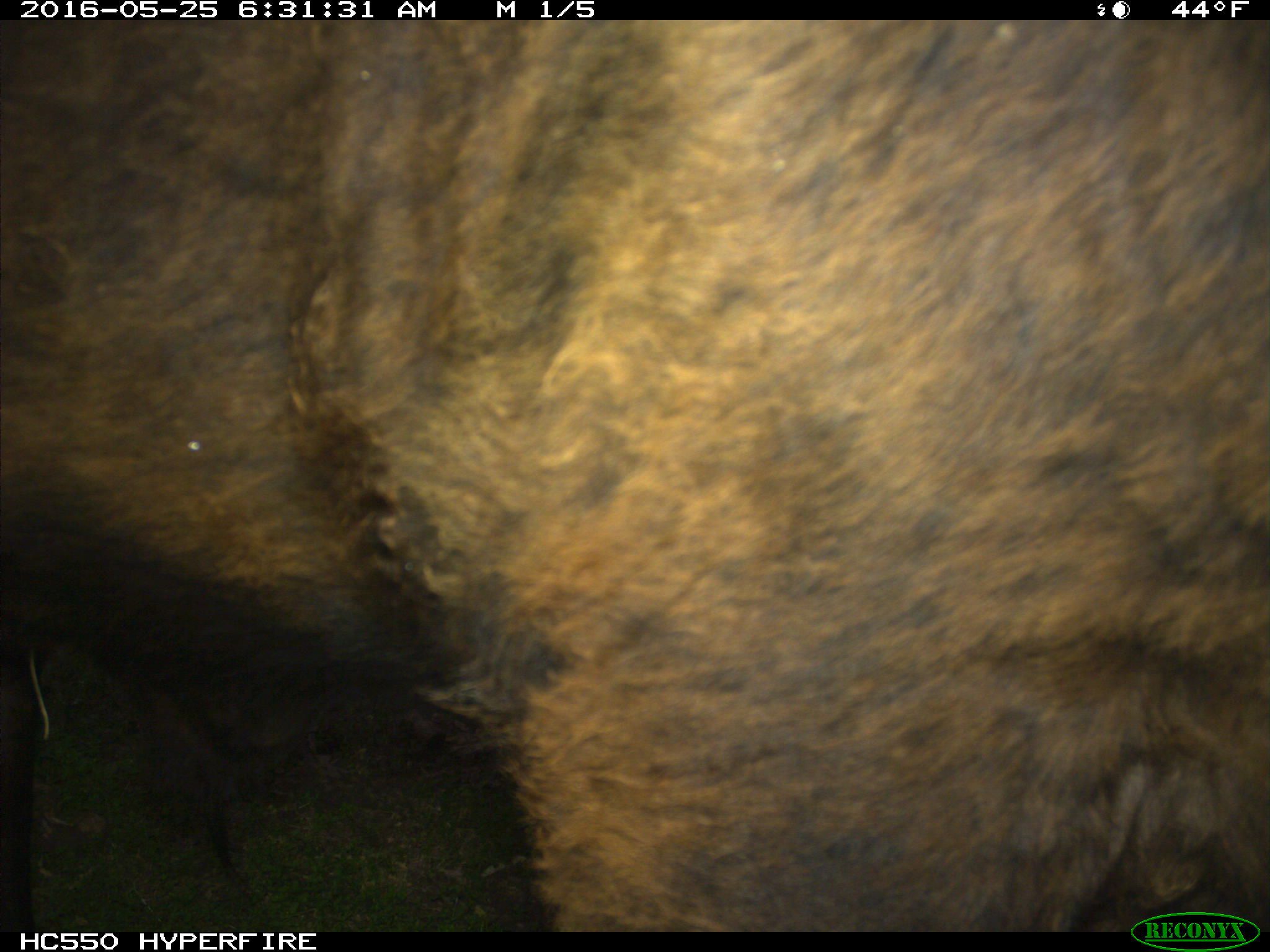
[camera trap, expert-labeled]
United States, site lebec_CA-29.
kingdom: Animalia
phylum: Chordata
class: Mammalia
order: Artiodactyla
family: Bovidae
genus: Bos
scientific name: Bos taurus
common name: domestic cow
Bos taurus (domestic cow).